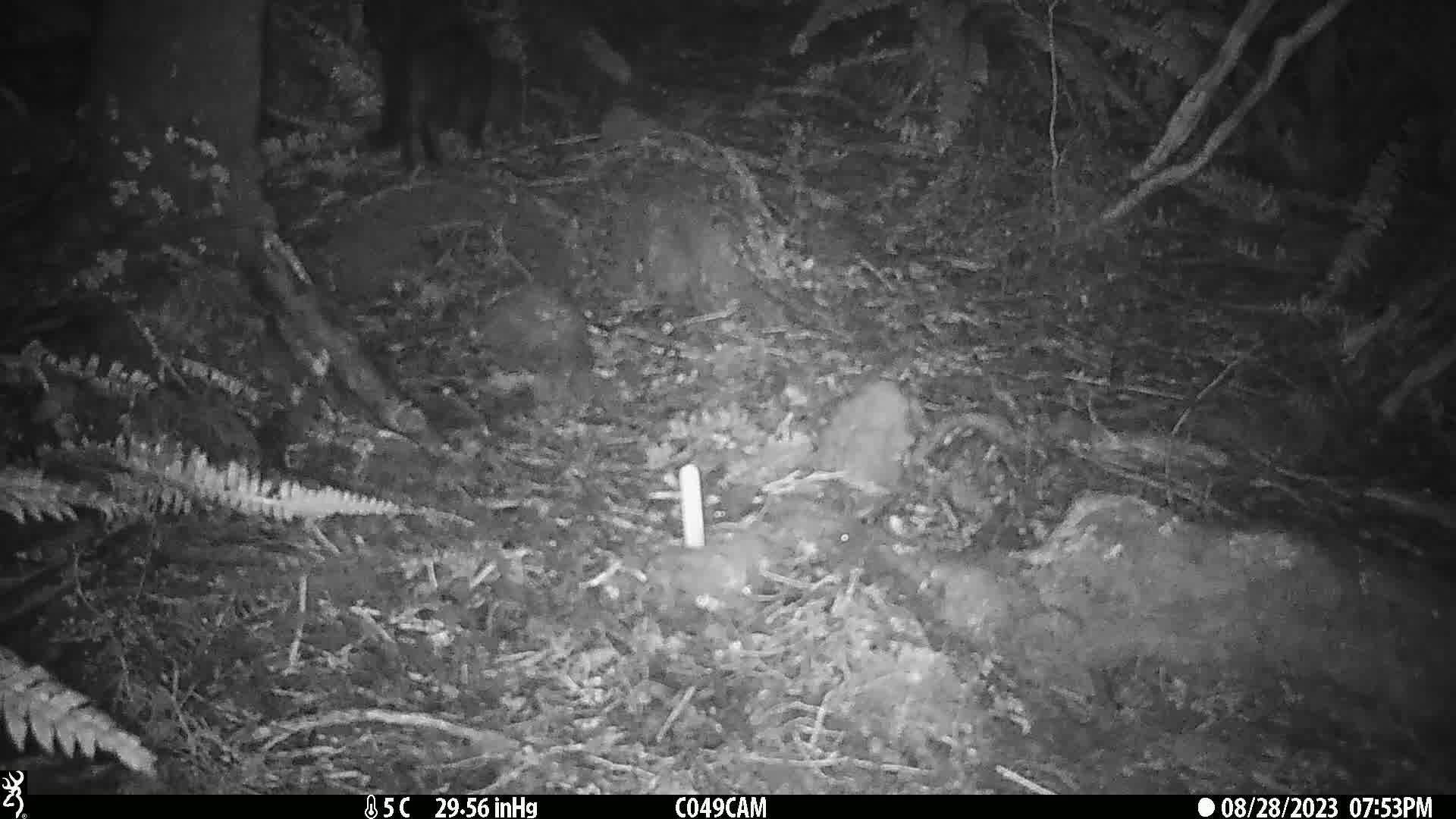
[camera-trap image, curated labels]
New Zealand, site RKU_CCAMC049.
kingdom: Animalia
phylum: Chordata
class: Mammalia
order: Carnivora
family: Felidae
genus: Felis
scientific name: Felis catus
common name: domestic cat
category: cat